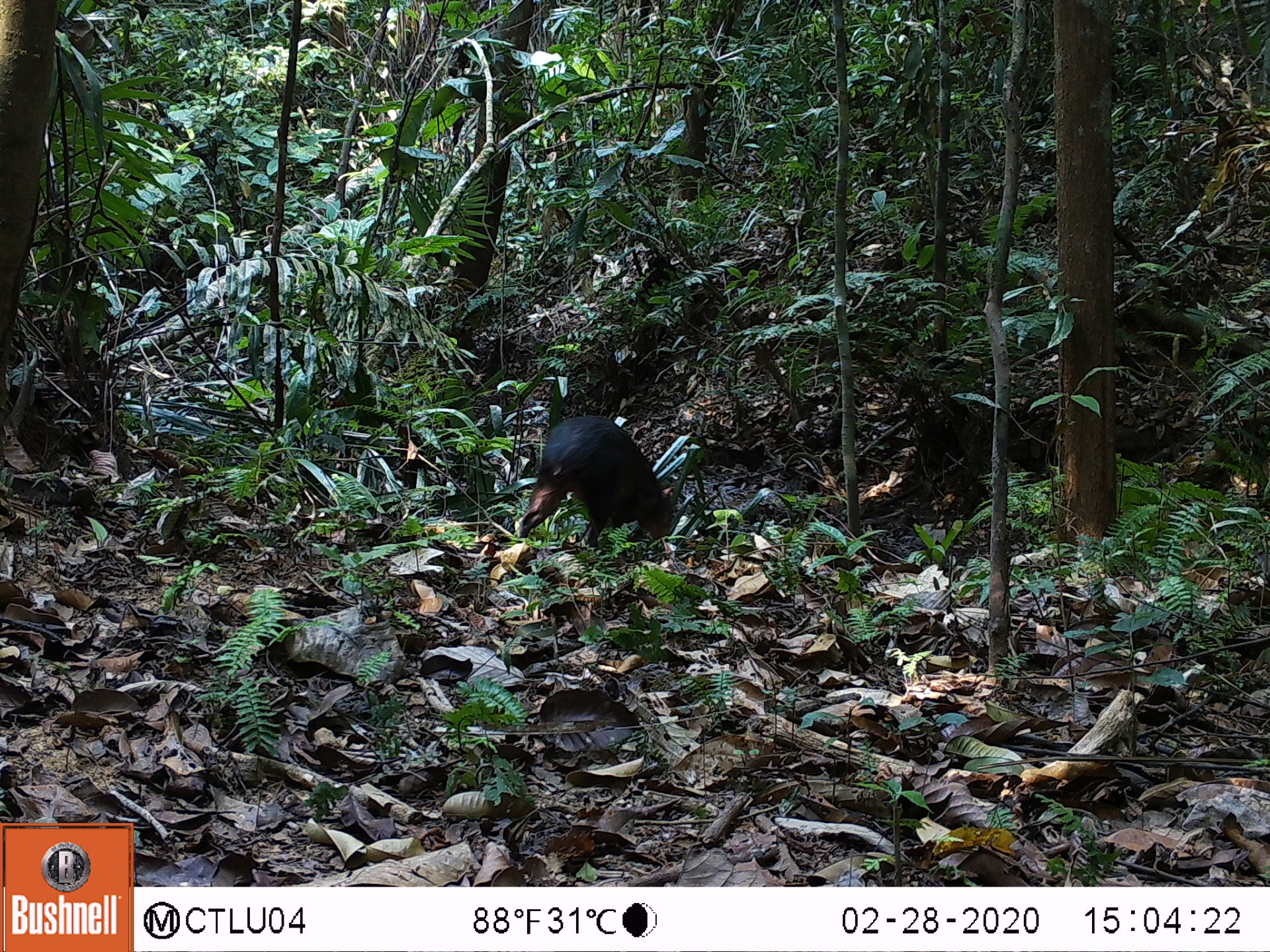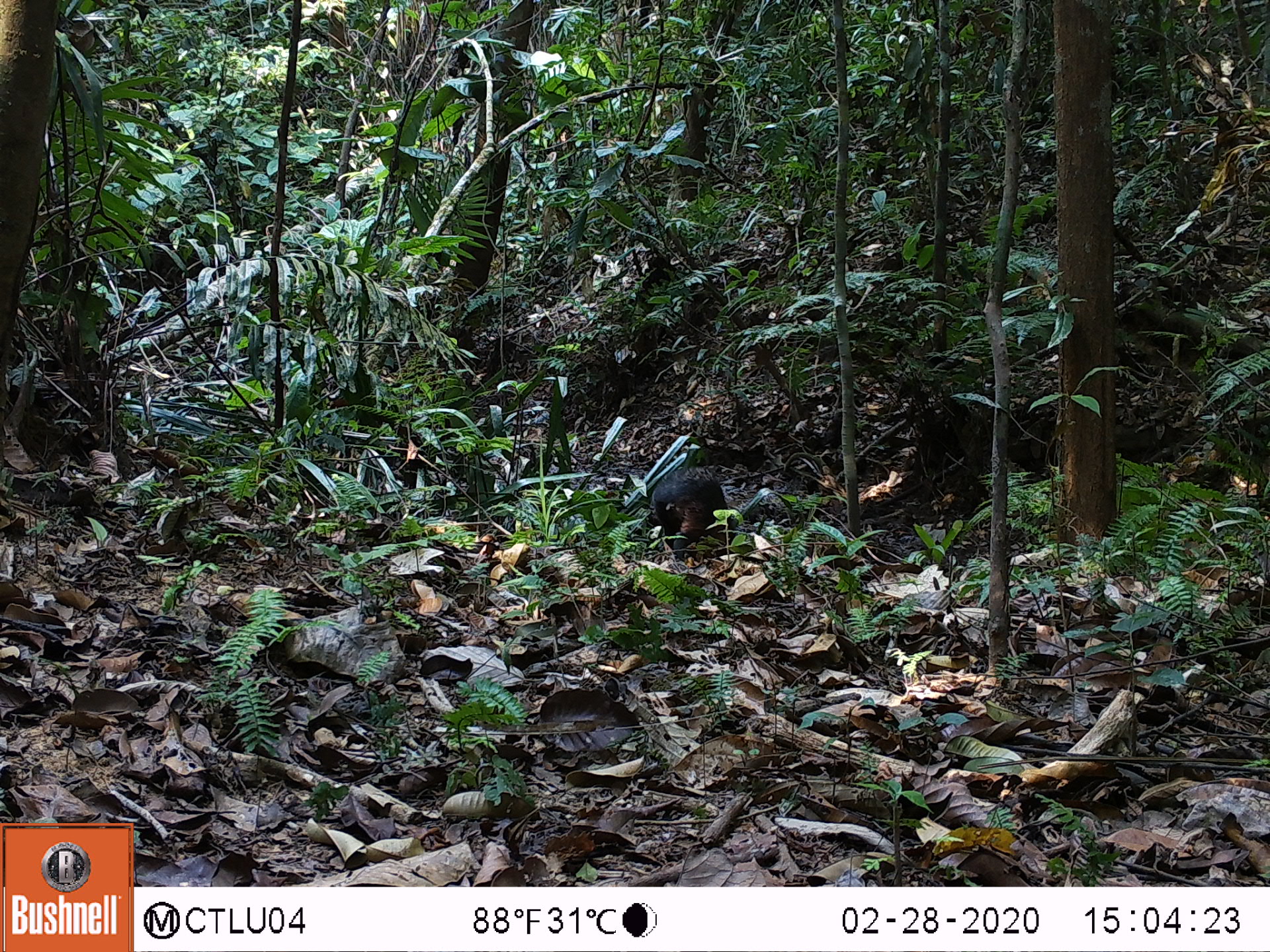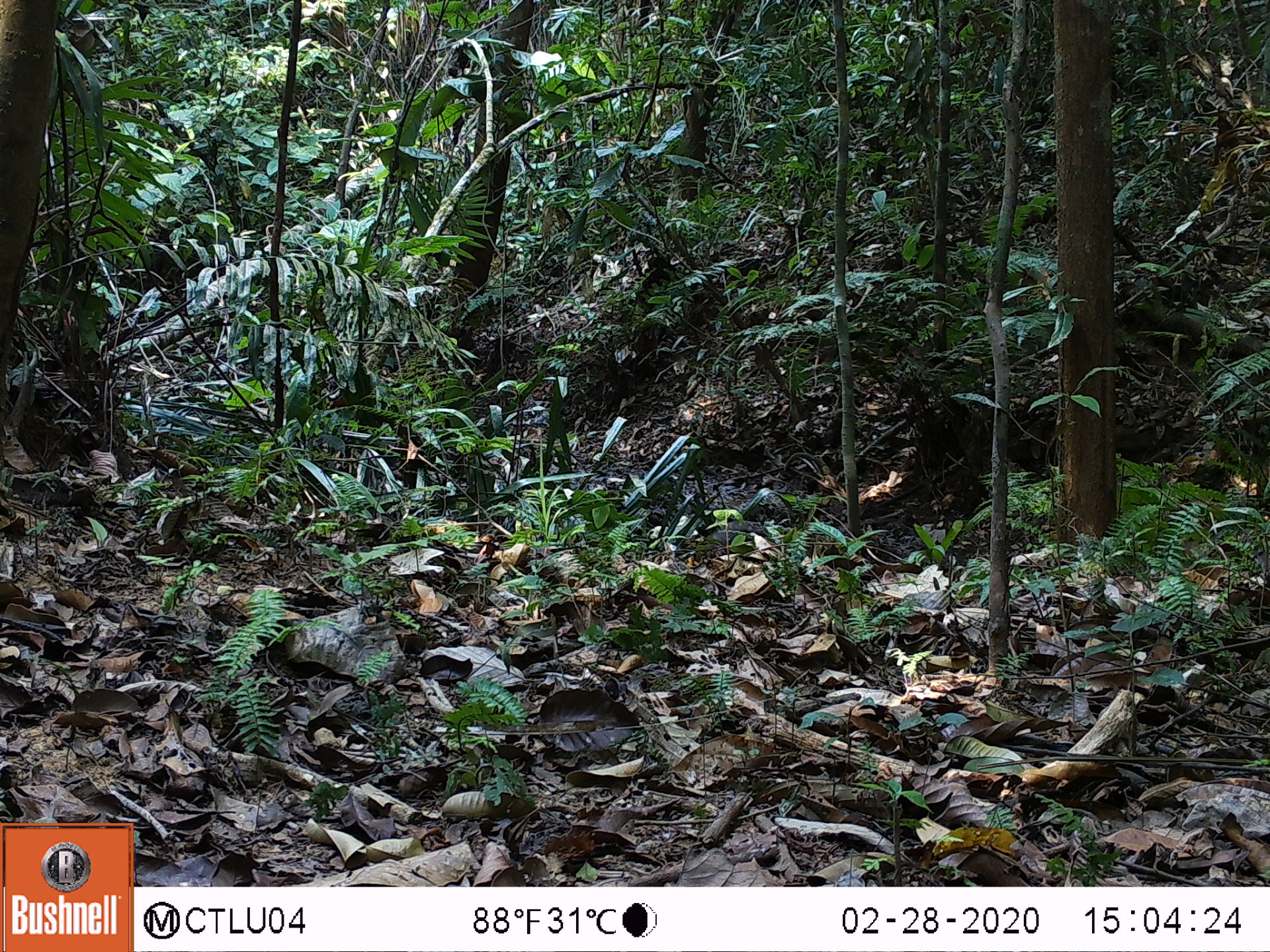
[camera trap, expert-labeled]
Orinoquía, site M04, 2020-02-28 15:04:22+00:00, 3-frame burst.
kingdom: Animalia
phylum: Chordata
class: Mammalia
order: Rodentia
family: Dasyproctidae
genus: Dasyprocta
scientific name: Dasyprocta fuliginosa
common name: black agouti